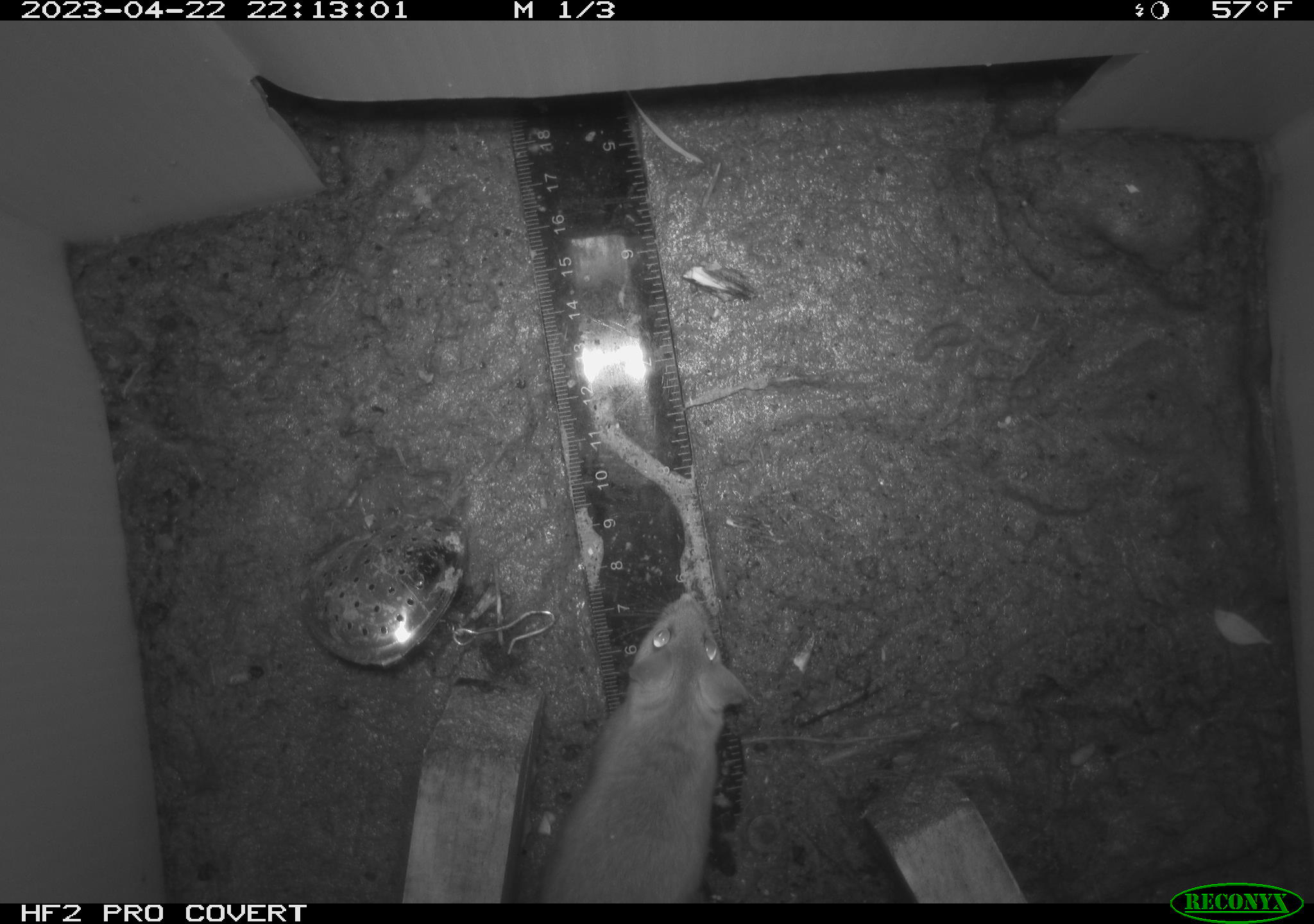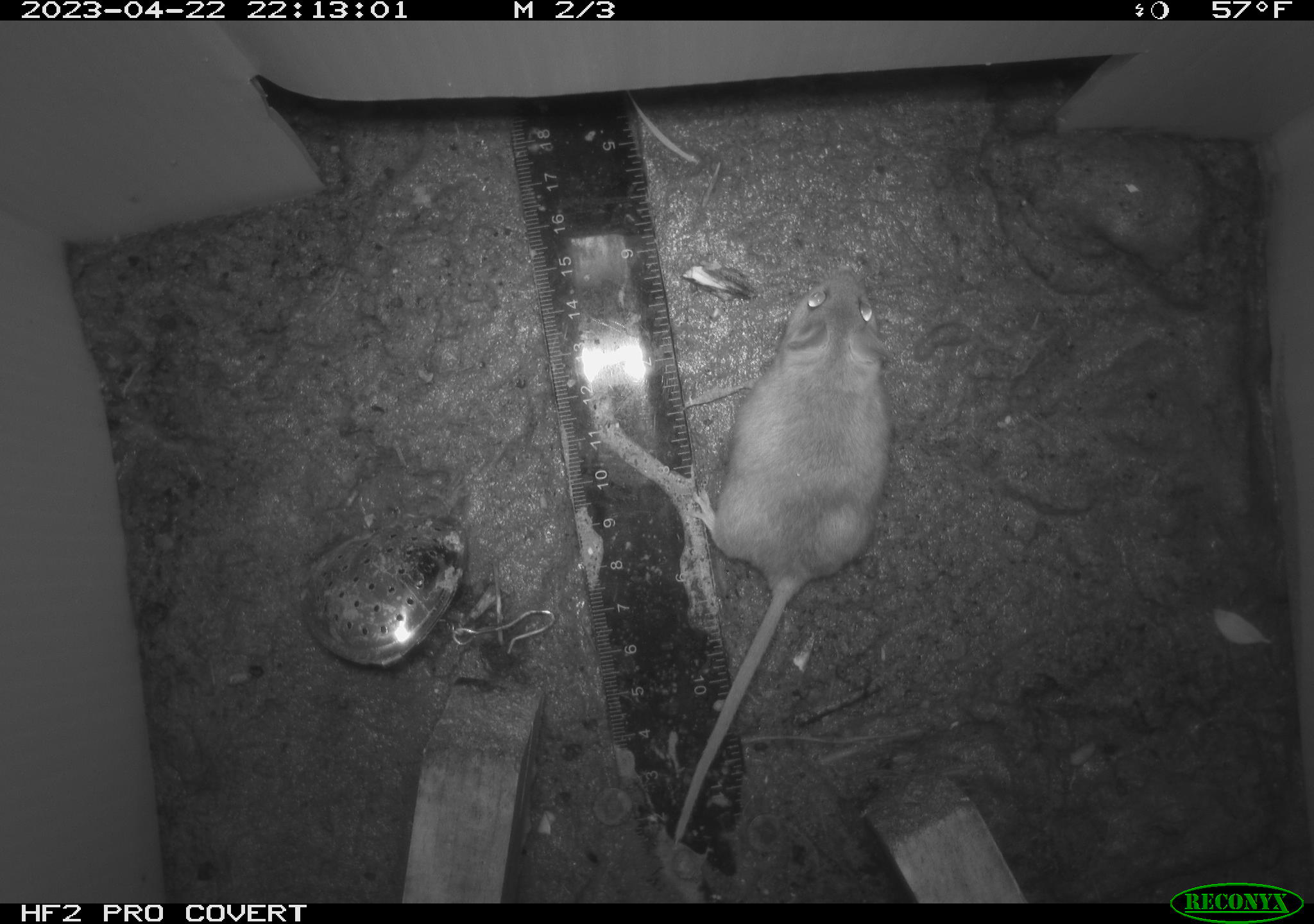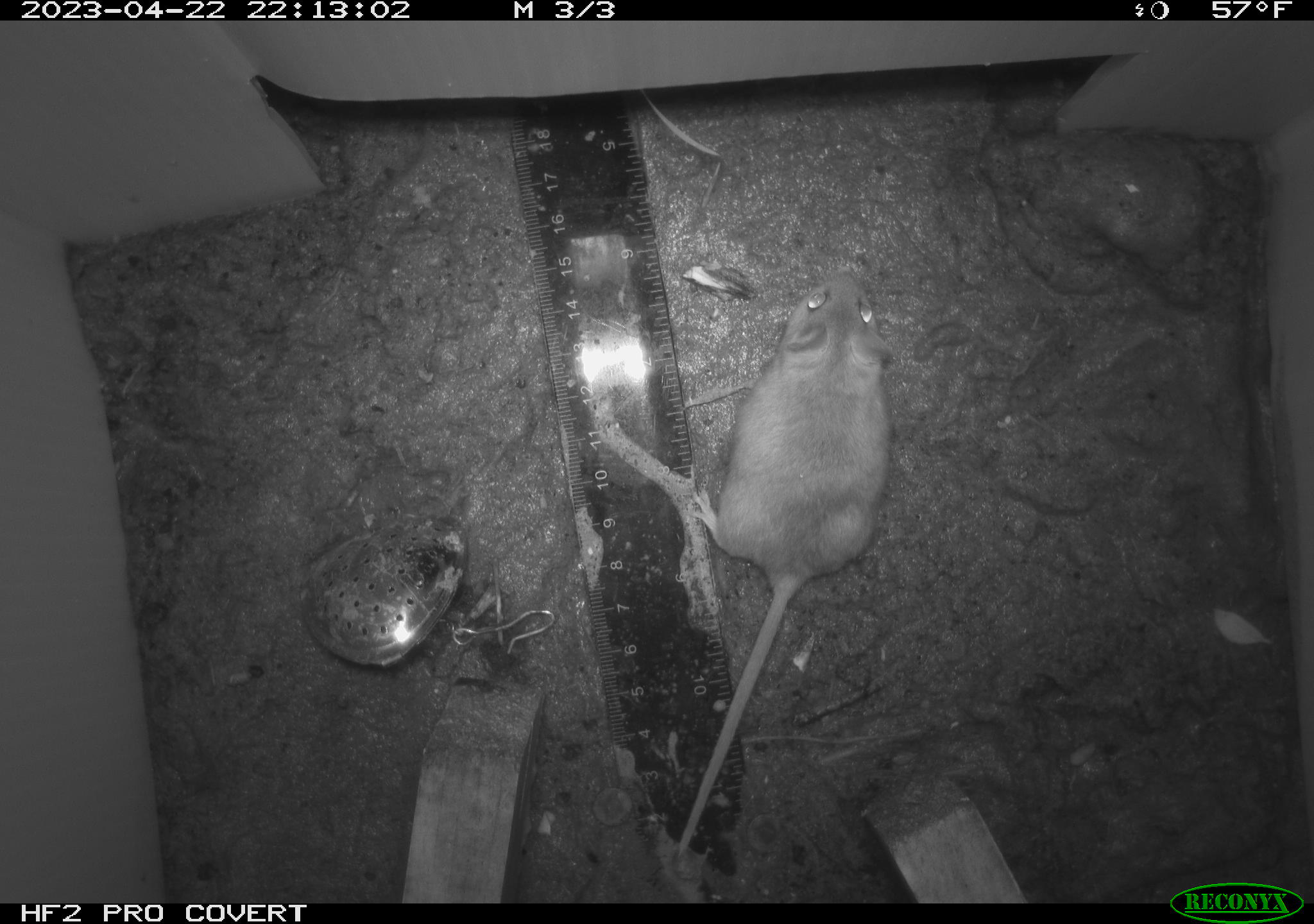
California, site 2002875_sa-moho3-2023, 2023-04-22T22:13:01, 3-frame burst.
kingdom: Animalia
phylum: Chordata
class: Mammalia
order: Rodentia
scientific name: Rodentia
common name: mouse species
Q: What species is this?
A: Mouse species (Rodentia).